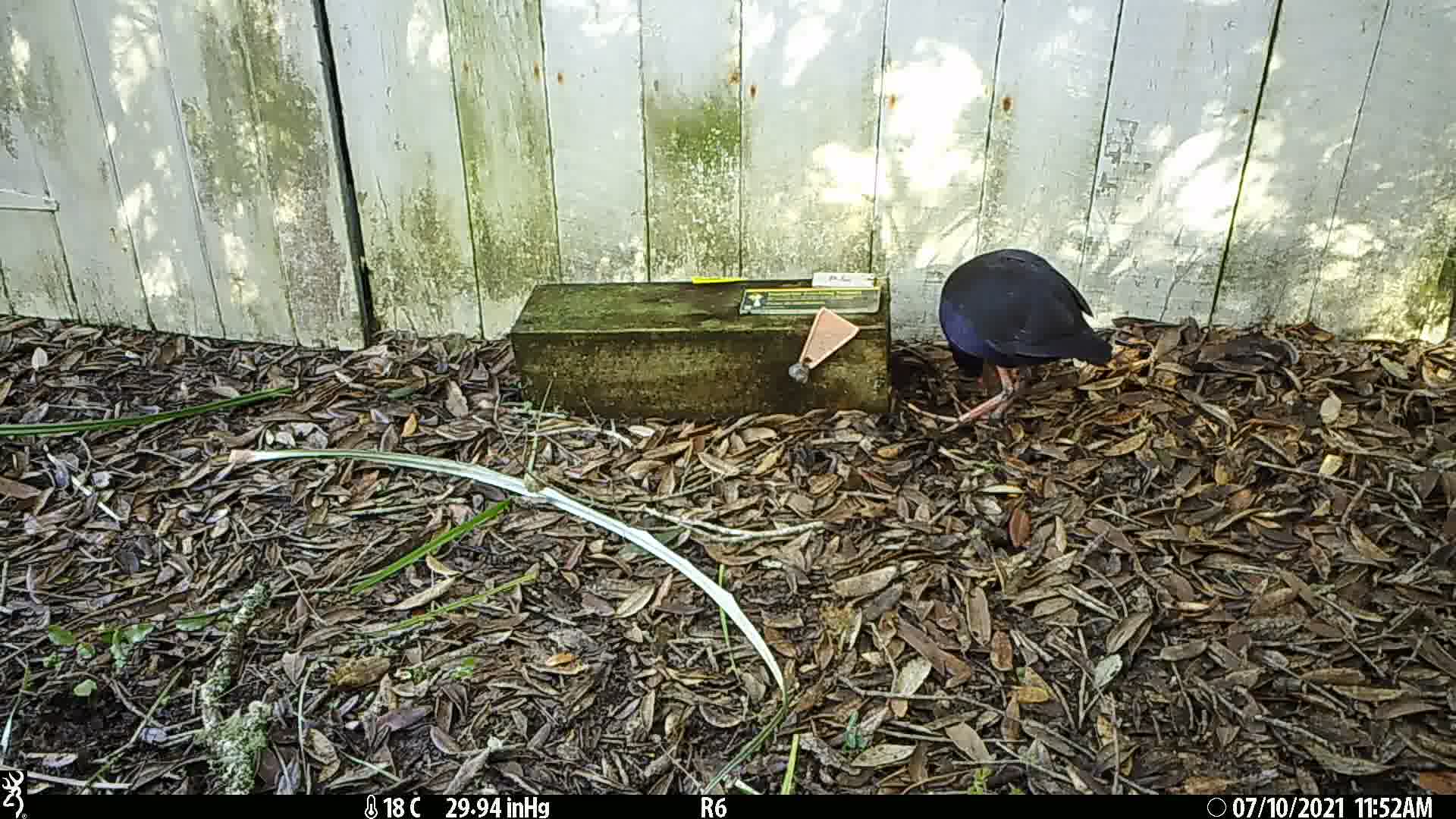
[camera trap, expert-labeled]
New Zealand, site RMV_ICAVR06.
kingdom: Animalia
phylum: Chordata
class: Aves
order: Gruiformes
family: Rallidae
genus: Porphyrio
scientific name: Porphyrio melanotus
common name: australasian swamphen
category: pukeko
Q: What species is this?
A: Pukeko (australasian swamphen) (Porphyrio melanotus).